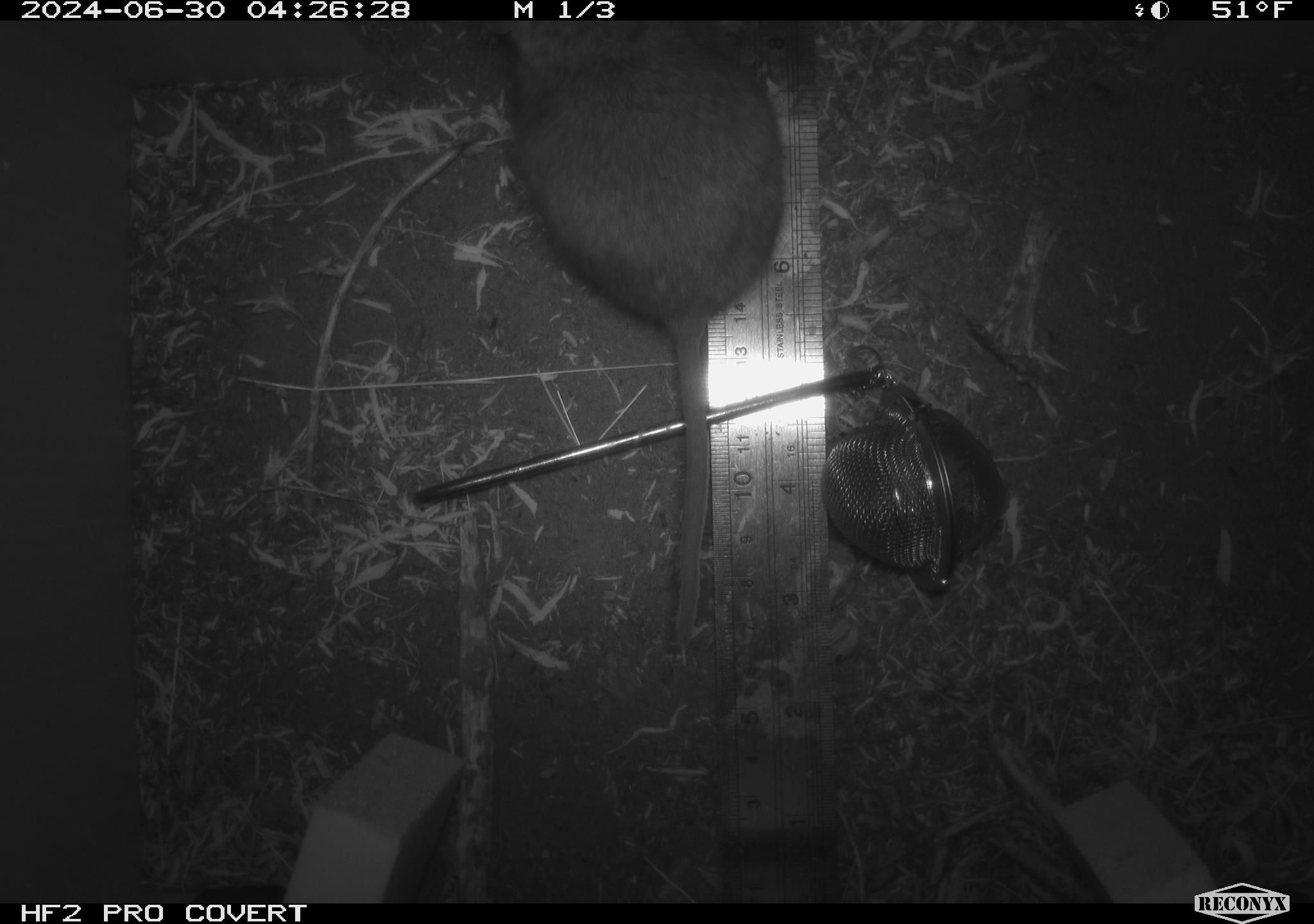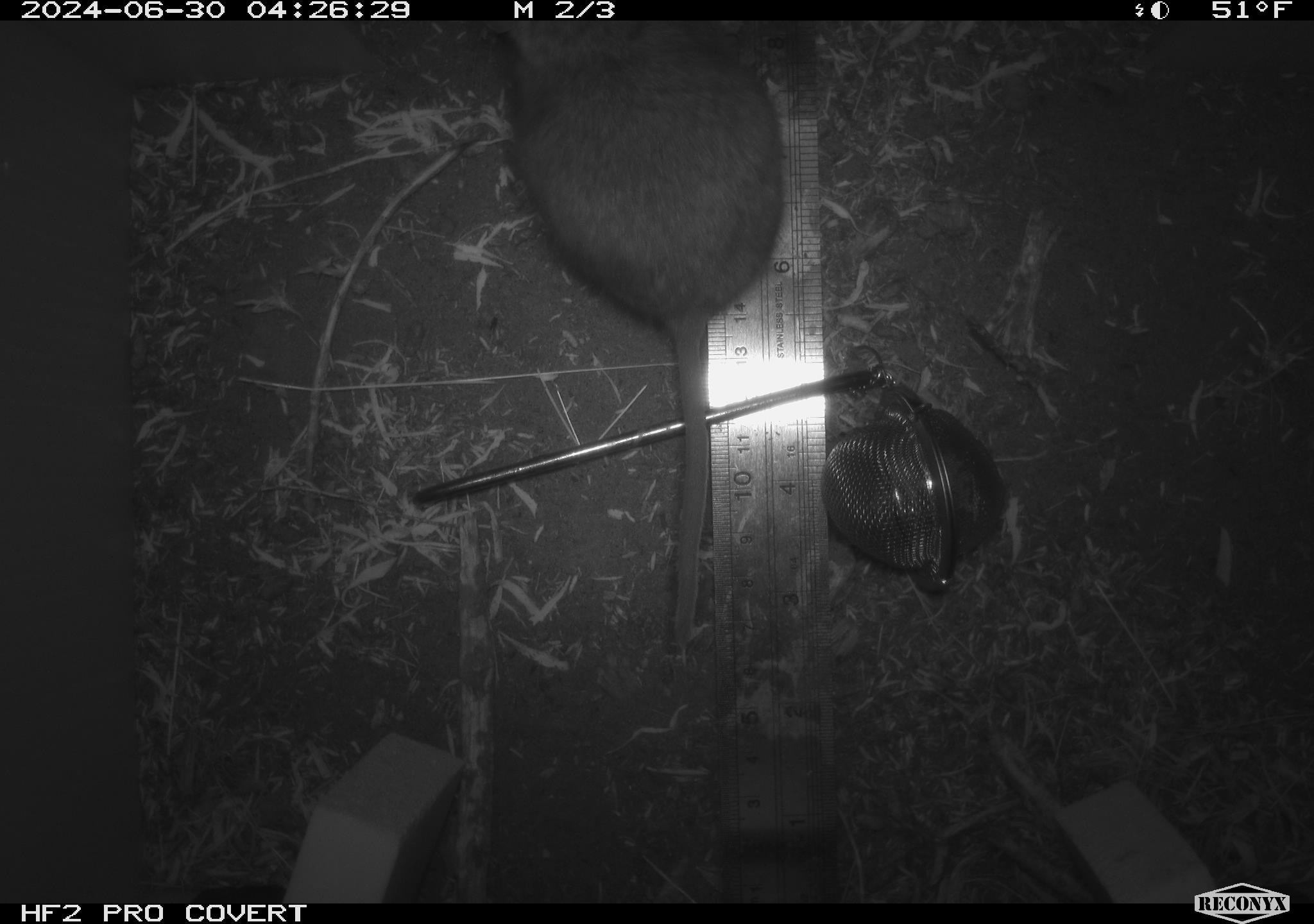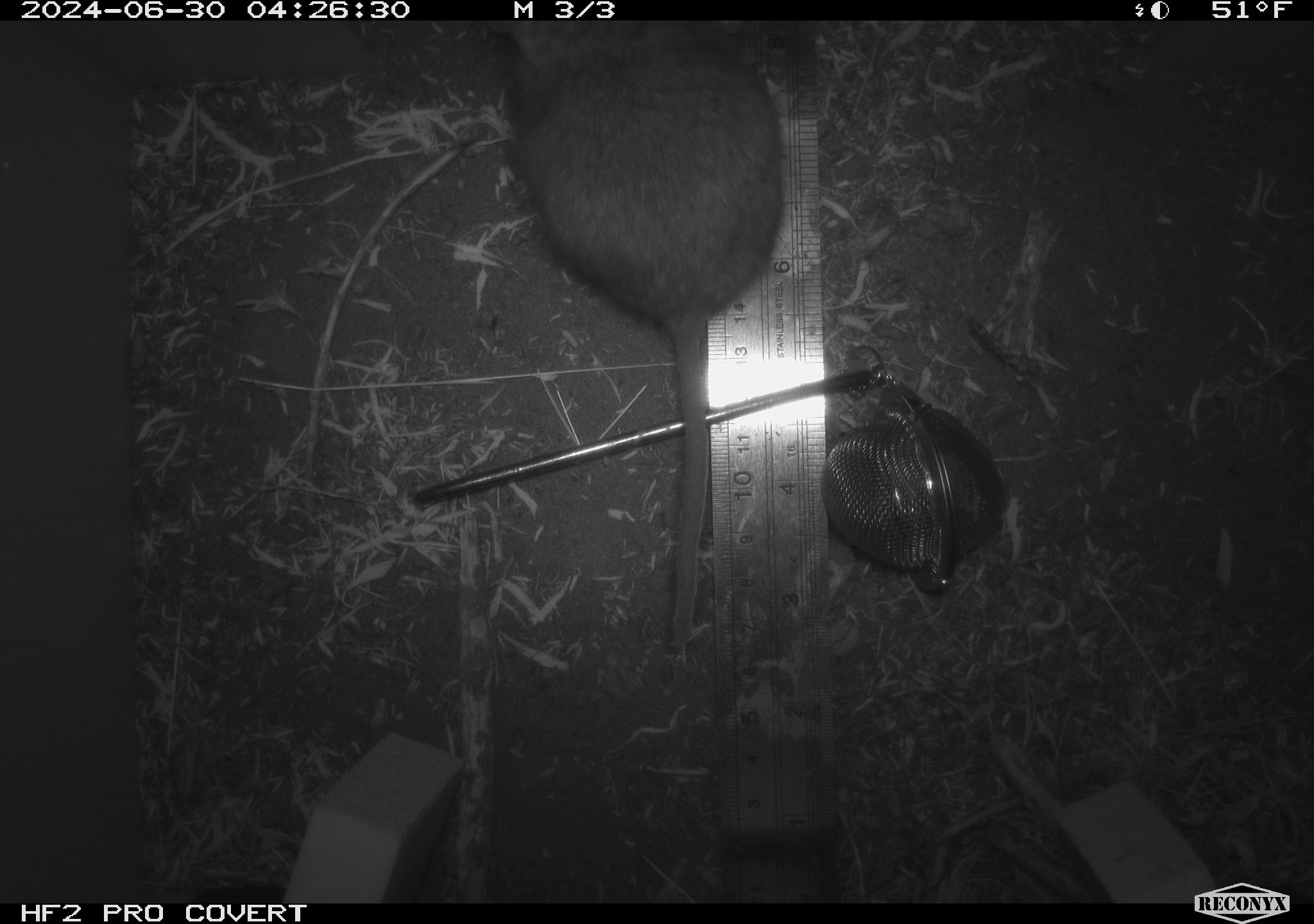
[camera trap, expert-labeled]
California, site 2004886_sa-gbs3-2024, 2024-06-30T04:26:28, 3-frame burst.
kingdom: Animalia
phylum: Chordata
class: Mammalia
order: Rodentia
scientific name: Rodentia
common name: woodrat or rat or mouse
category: woodrat or rat or mouse species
Woodrat or rat or mouse species (woodrat or rat or mouse) (Rodentia).